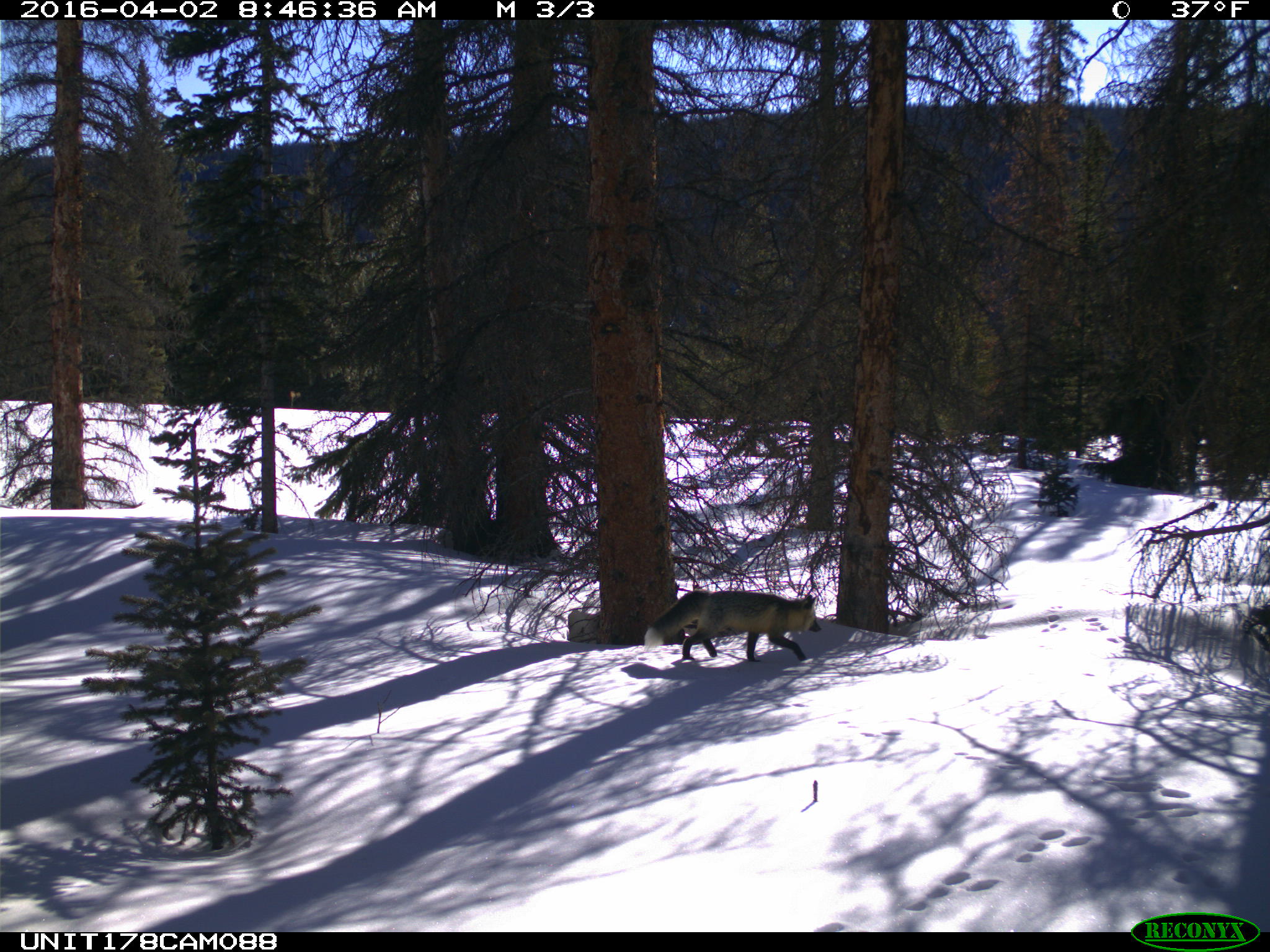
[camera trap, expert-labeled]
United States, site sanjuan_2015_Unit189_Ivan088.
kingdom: Animalia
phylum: Chordata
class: Mammalia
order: Carnivora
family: Canidae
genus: Vulpes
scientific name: Vulpes vulpes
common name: red fox